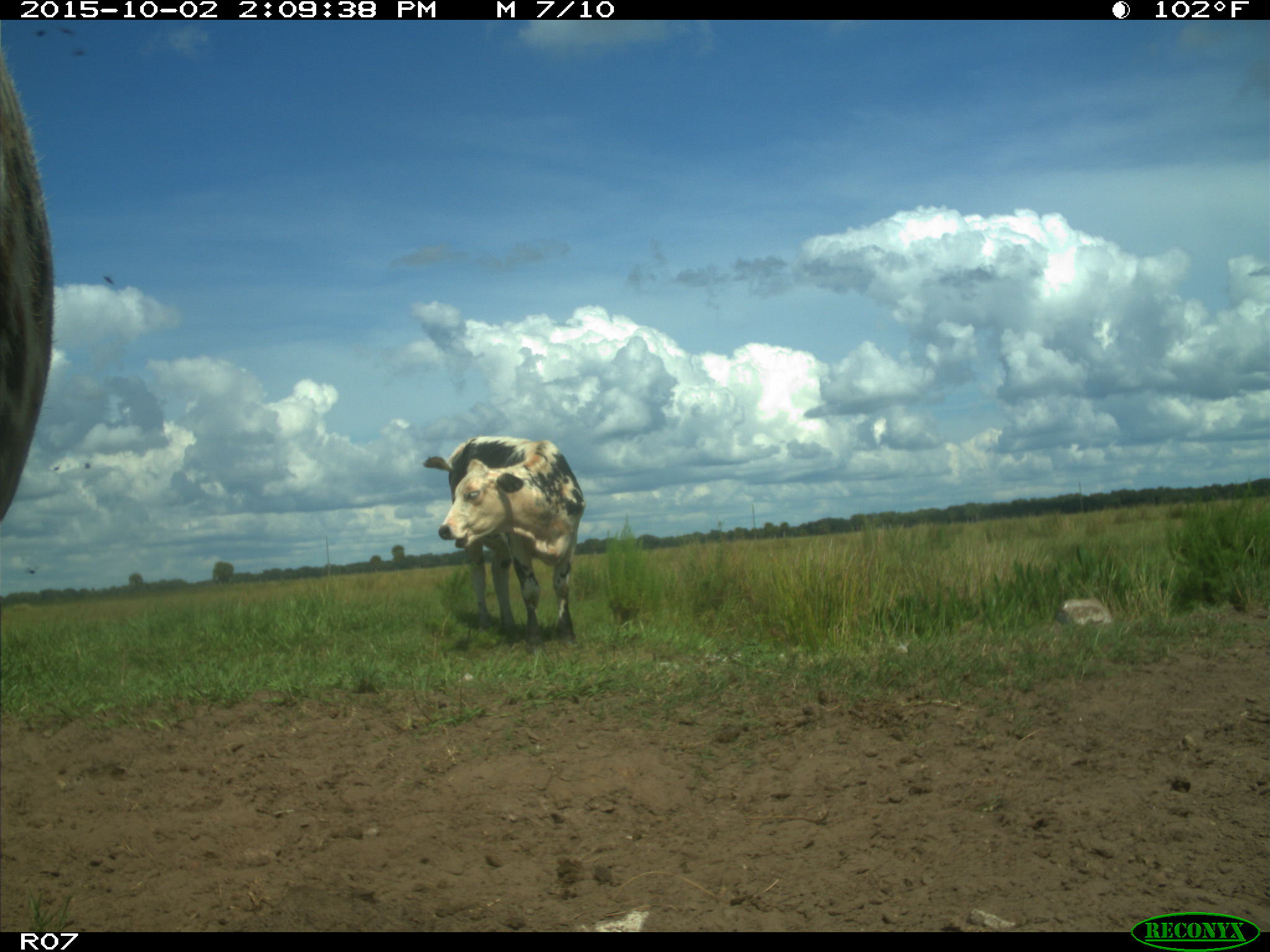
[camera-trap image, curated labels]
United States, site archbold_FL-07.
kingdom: Animalia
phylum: Chordata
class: Mammalia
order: Artiodactyla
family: Bovidae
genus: Bos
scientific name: Bos taurus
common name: domestic cow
Bos taurus (domestic cow).